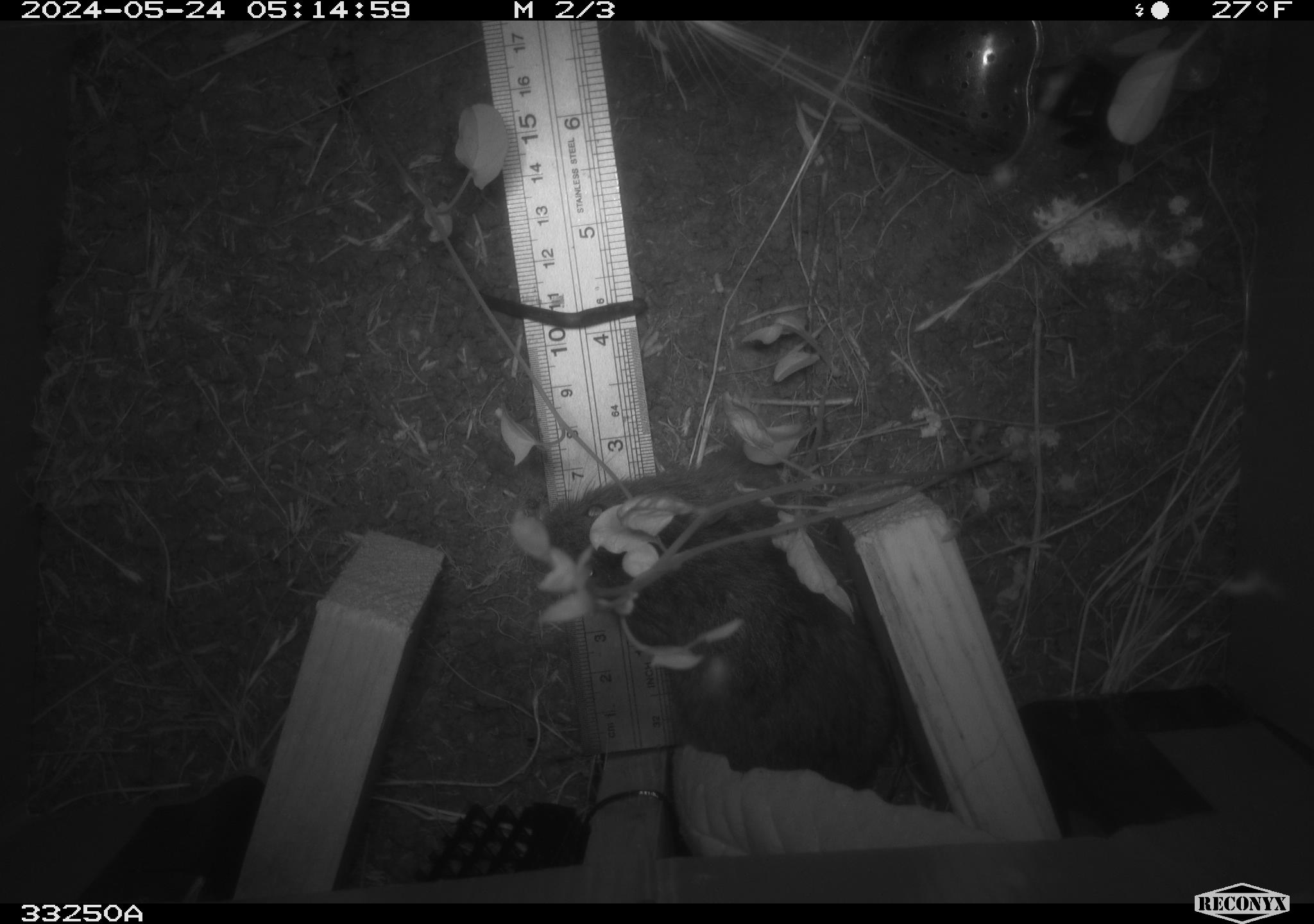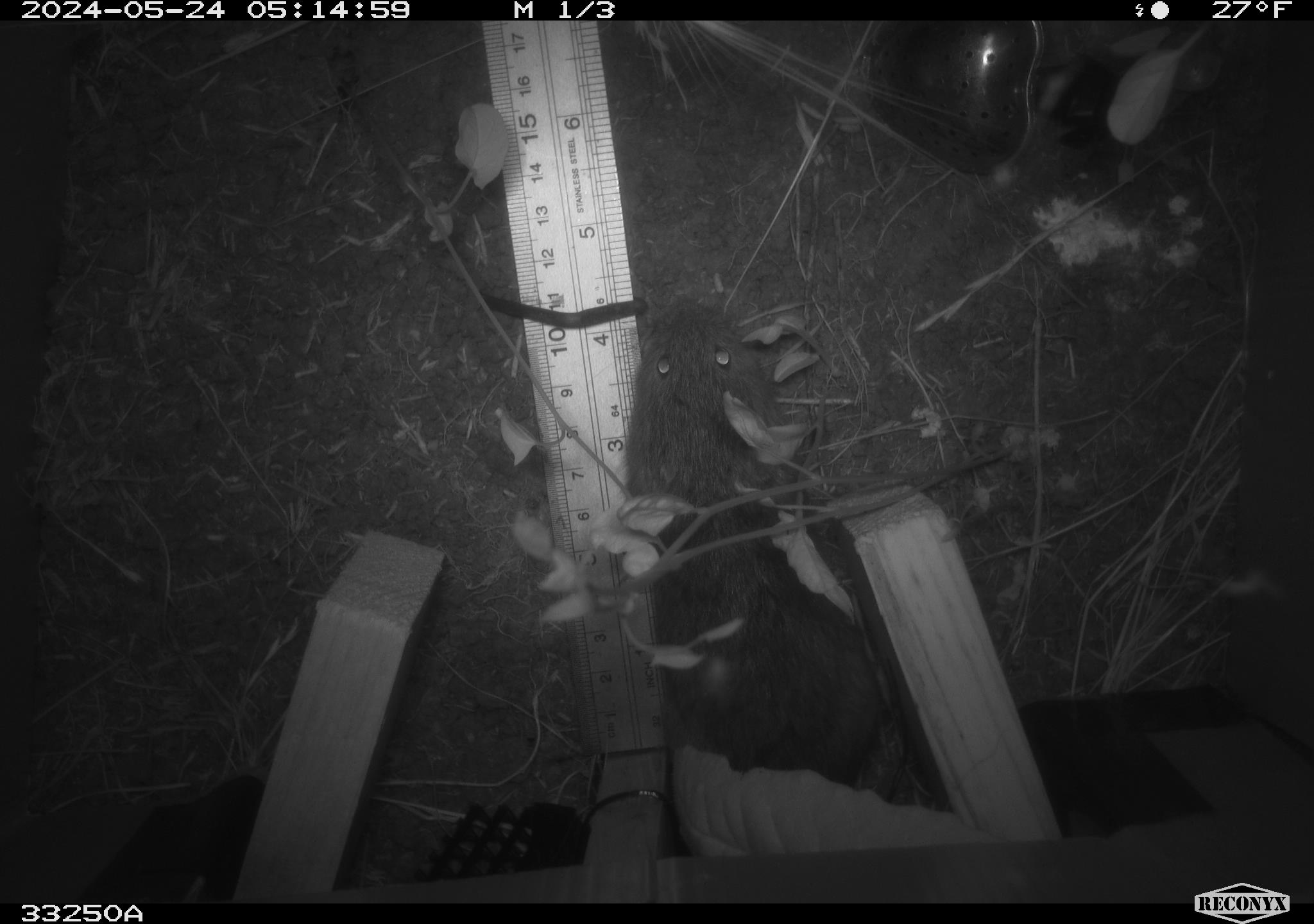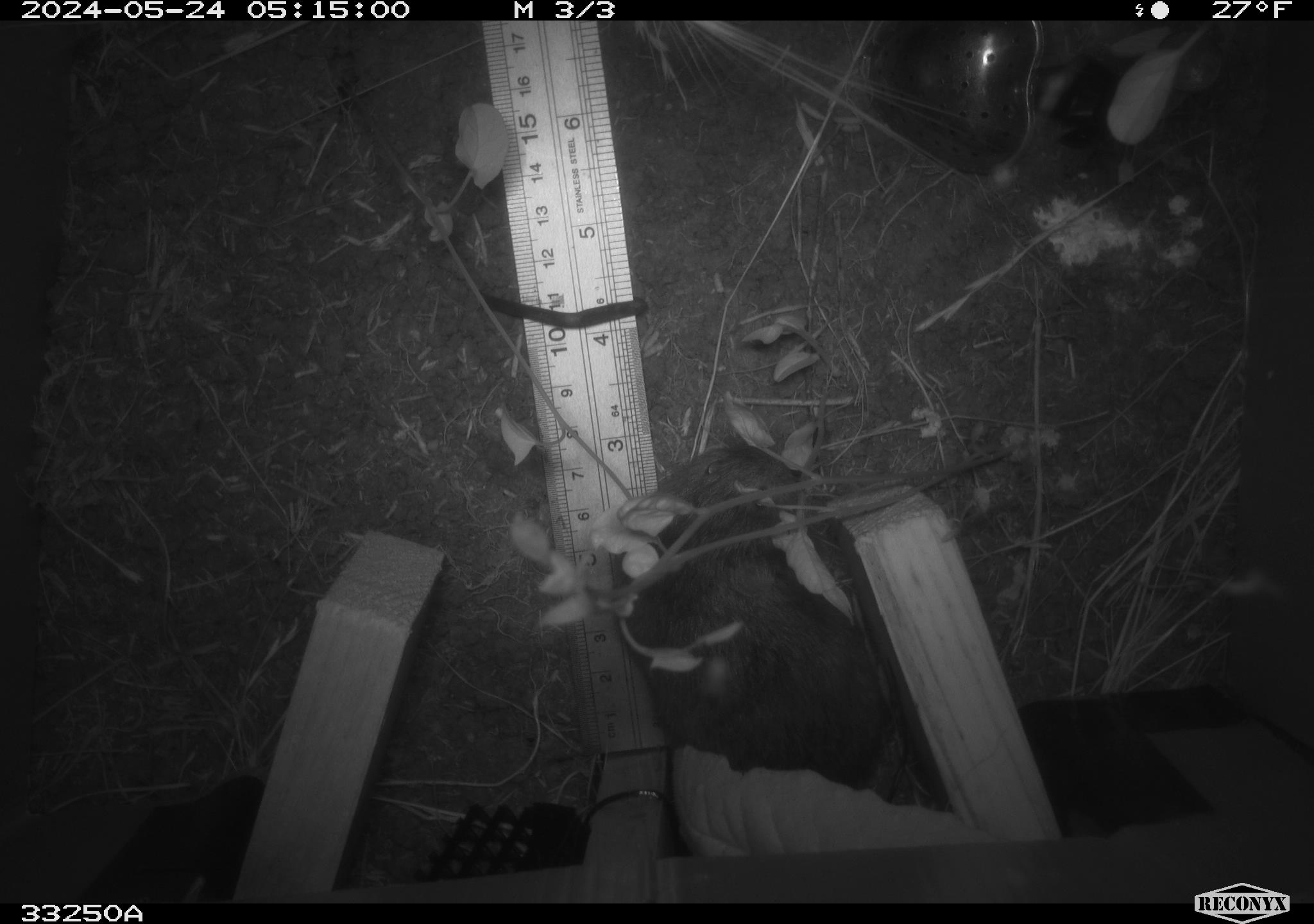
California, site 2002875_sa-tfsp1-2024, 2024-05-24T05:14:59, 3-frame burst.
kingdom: Animalia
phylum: Chordata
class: Mammalia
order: Rodentia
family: Cricetidae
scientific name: Arvicolinae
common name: voles, lemmings, and muskrats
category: arvicolinae subfamily